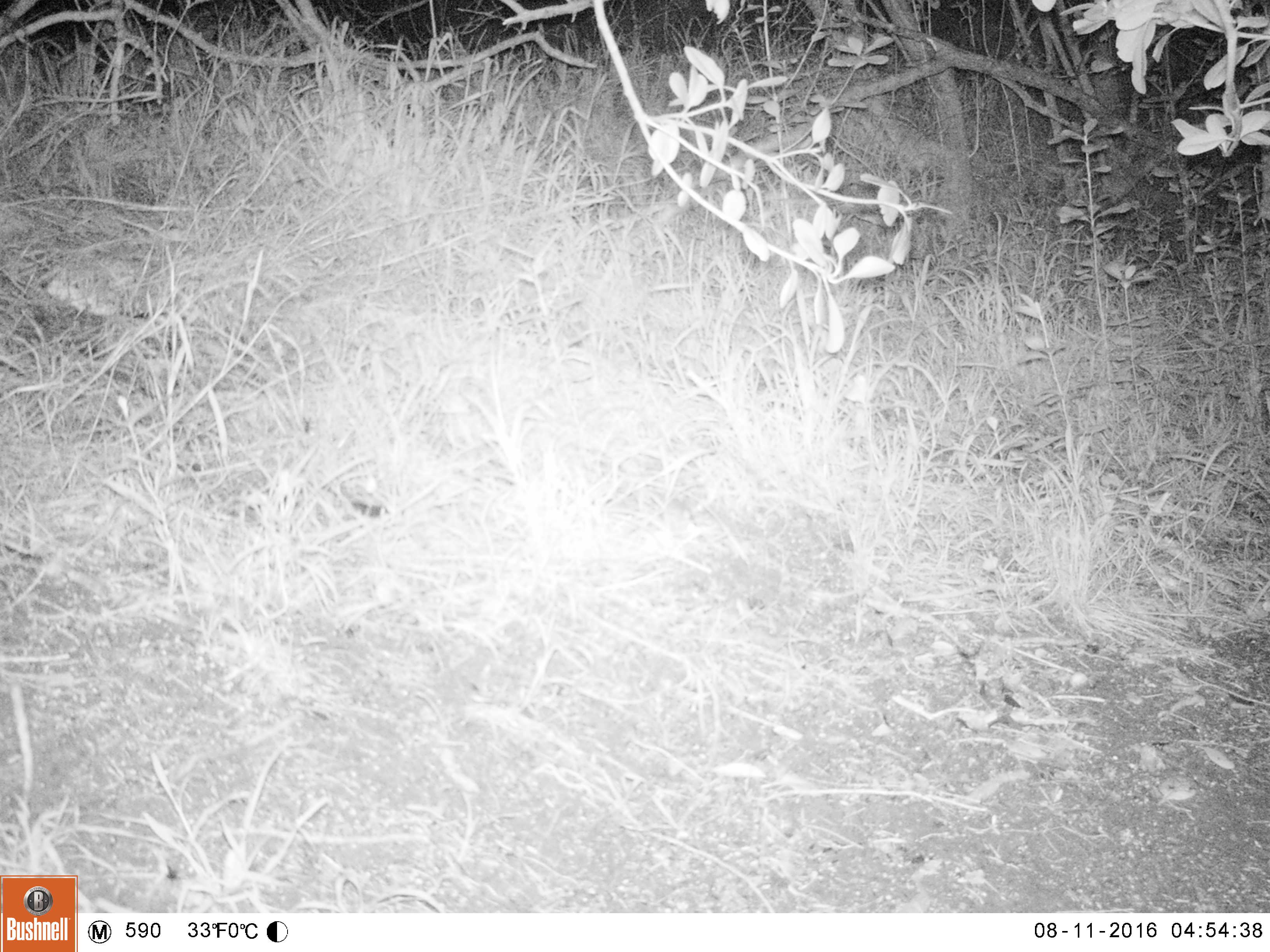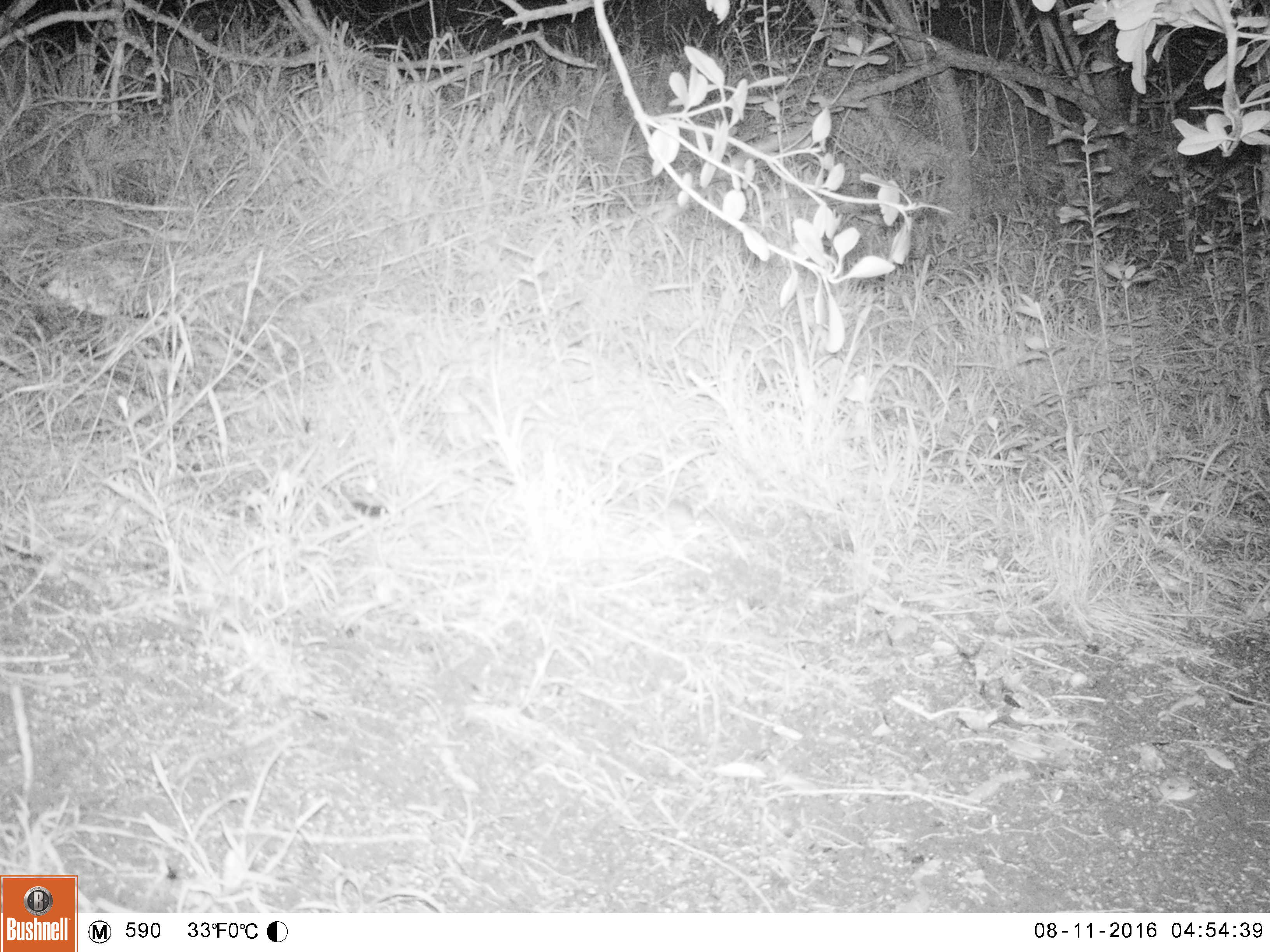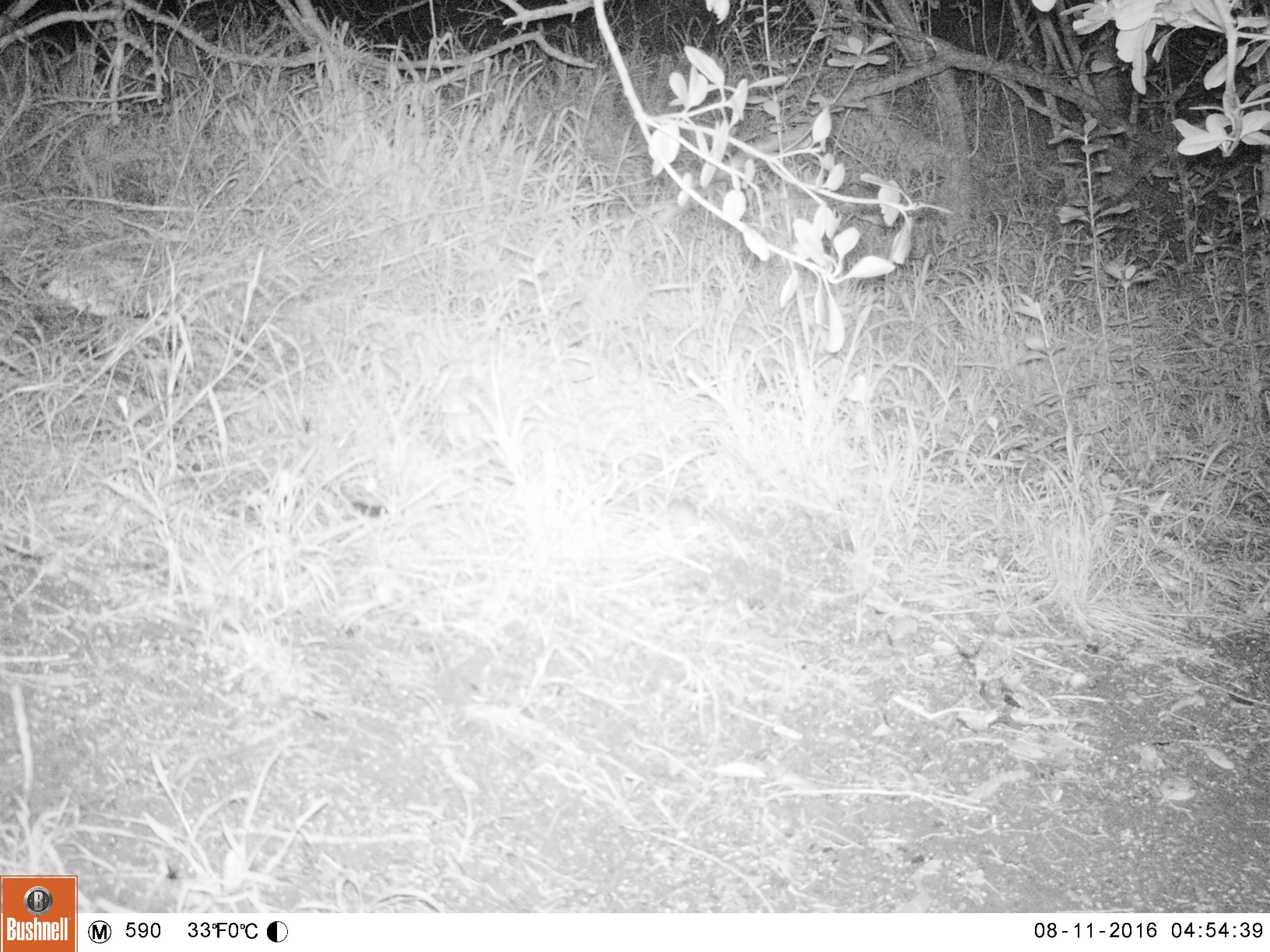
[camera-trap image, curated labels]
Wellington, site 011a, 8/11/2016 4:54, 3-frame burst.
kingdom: Animalia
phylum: Chordata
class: Mammalia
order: Rodentia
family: Muridae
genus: Mus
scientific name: Mus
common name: mouse